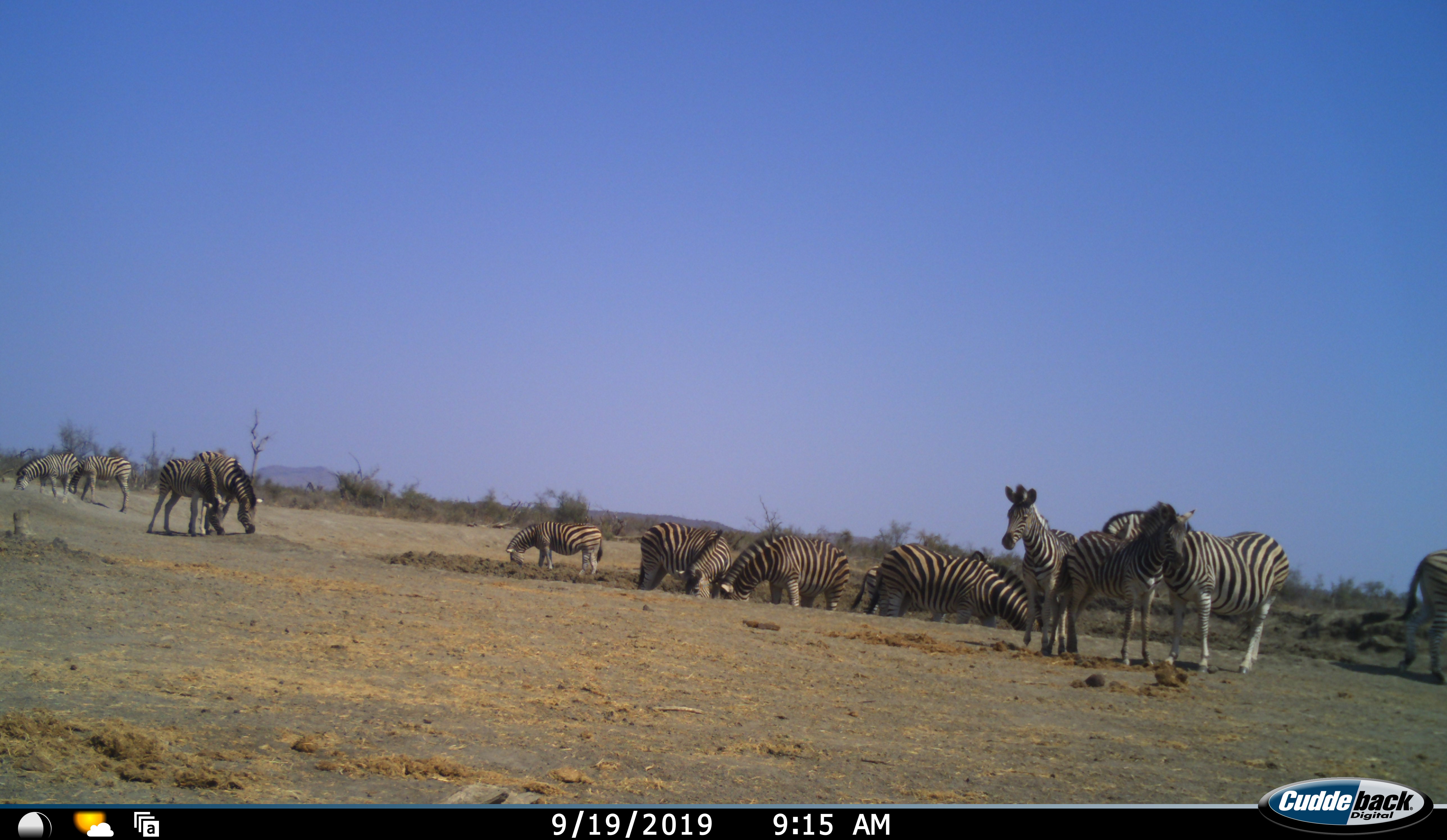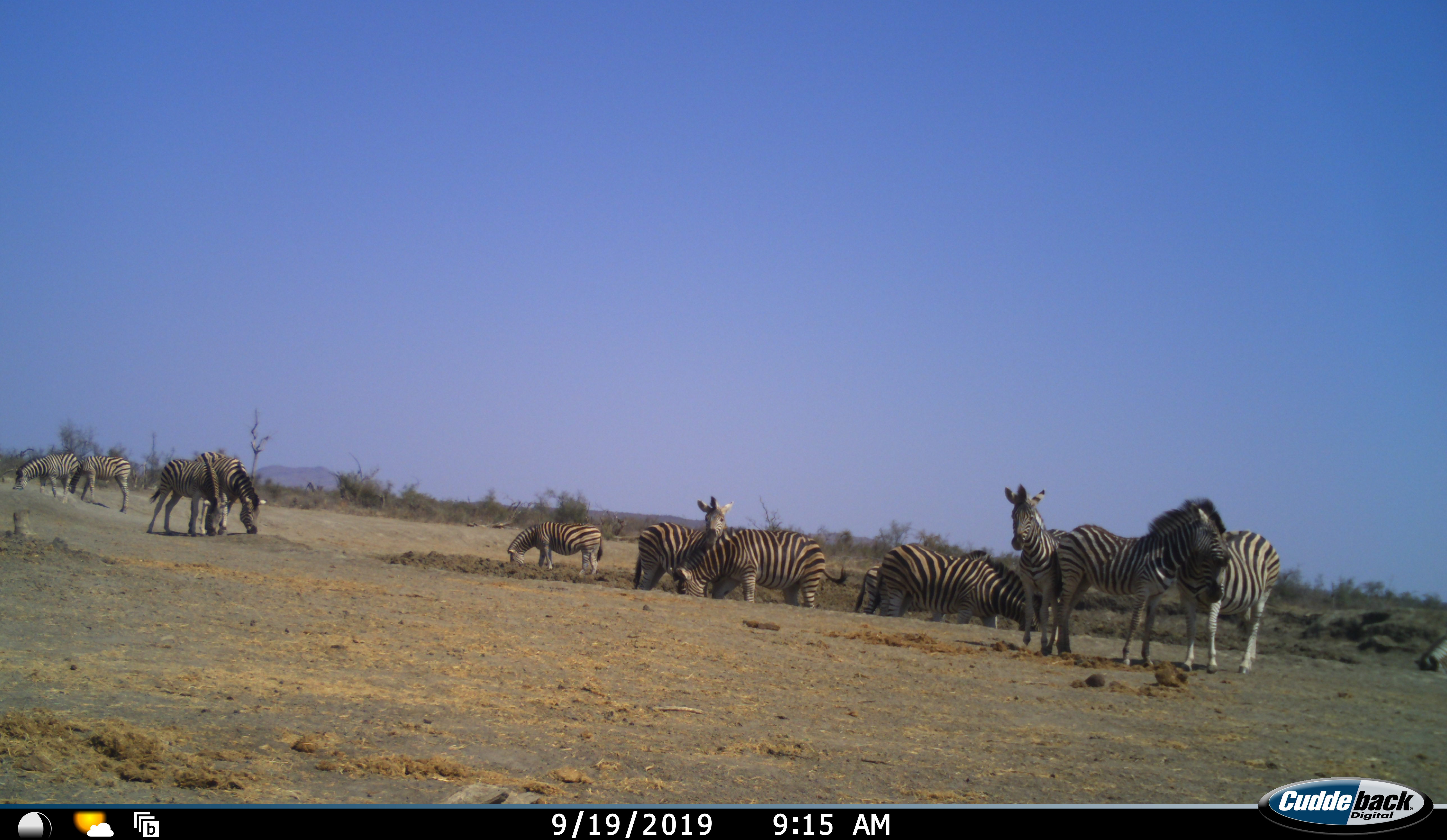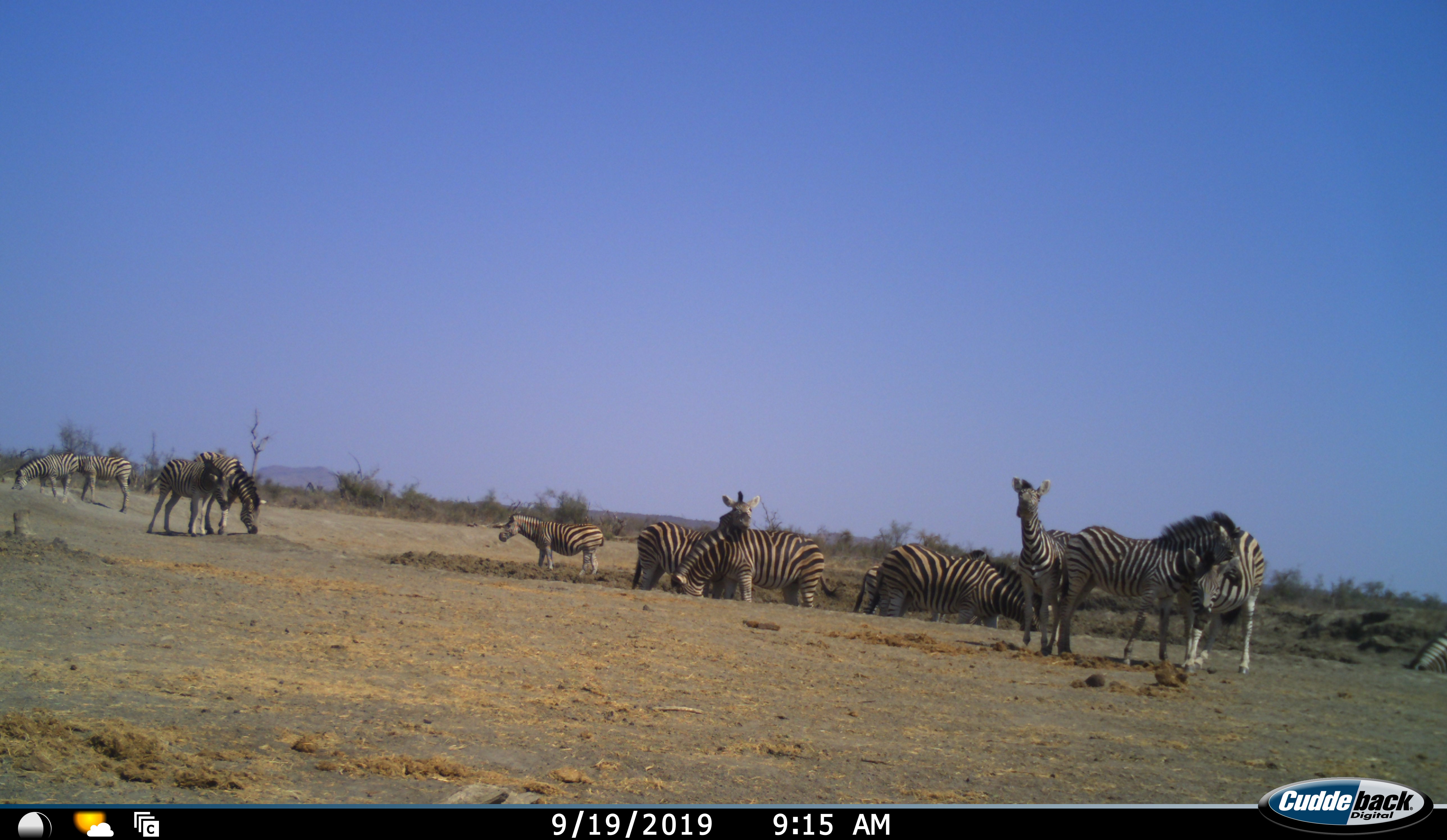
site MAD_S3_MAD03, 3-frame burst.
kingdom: Animalia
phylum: Chordata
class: Mammalia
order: Perissodactyla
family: Equidae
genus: Equus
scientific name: Equus quagga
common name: plains zebra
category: zebraplains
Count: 11-50.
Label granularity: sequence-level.